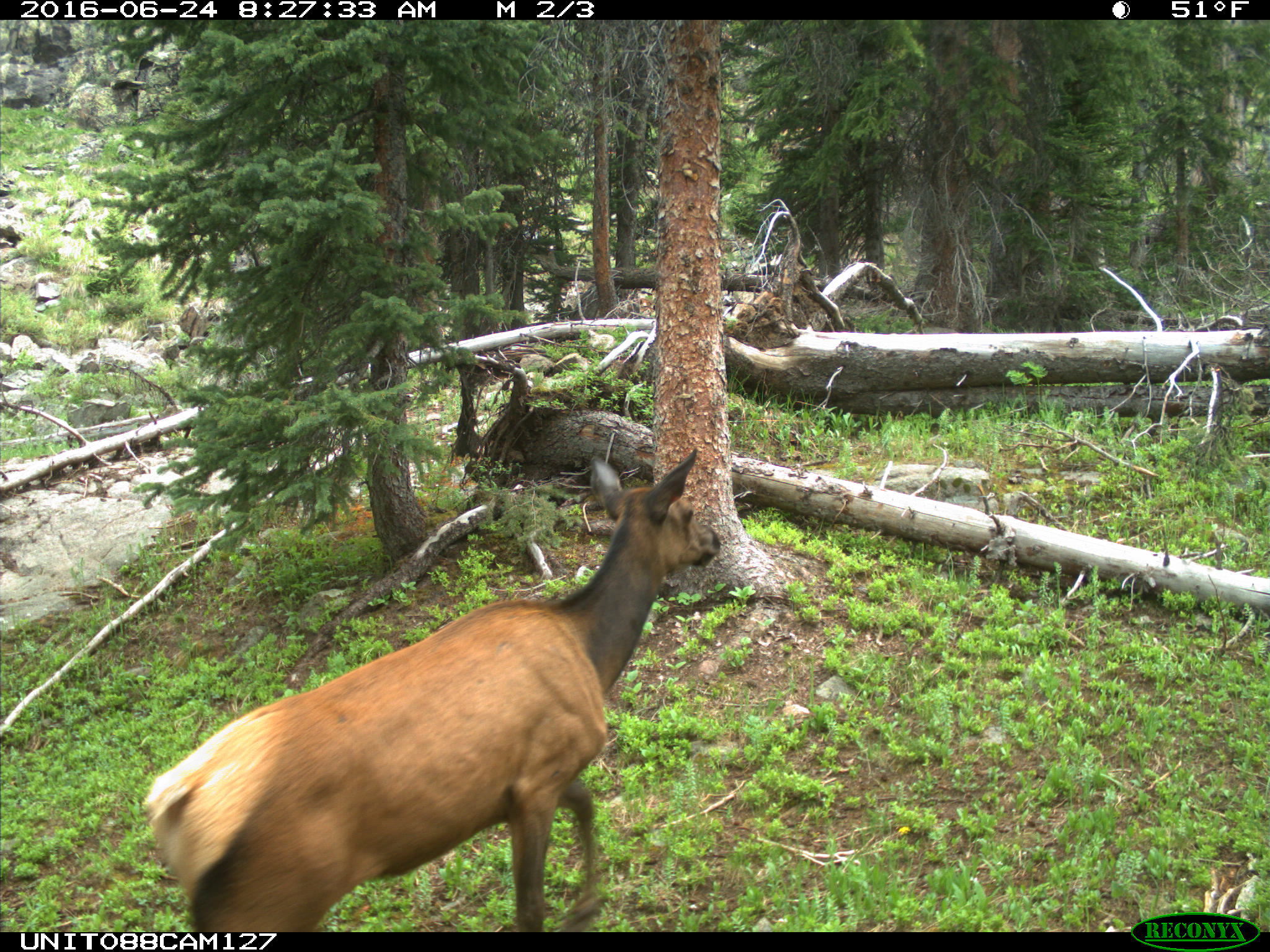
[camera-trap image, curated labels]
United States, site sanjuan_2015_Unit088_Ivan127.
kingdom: Animalia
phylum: Chordata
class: Mammalia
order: Artiodactyla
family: Cervidae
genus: Cervus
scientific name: Cervus elaphus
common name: red deer